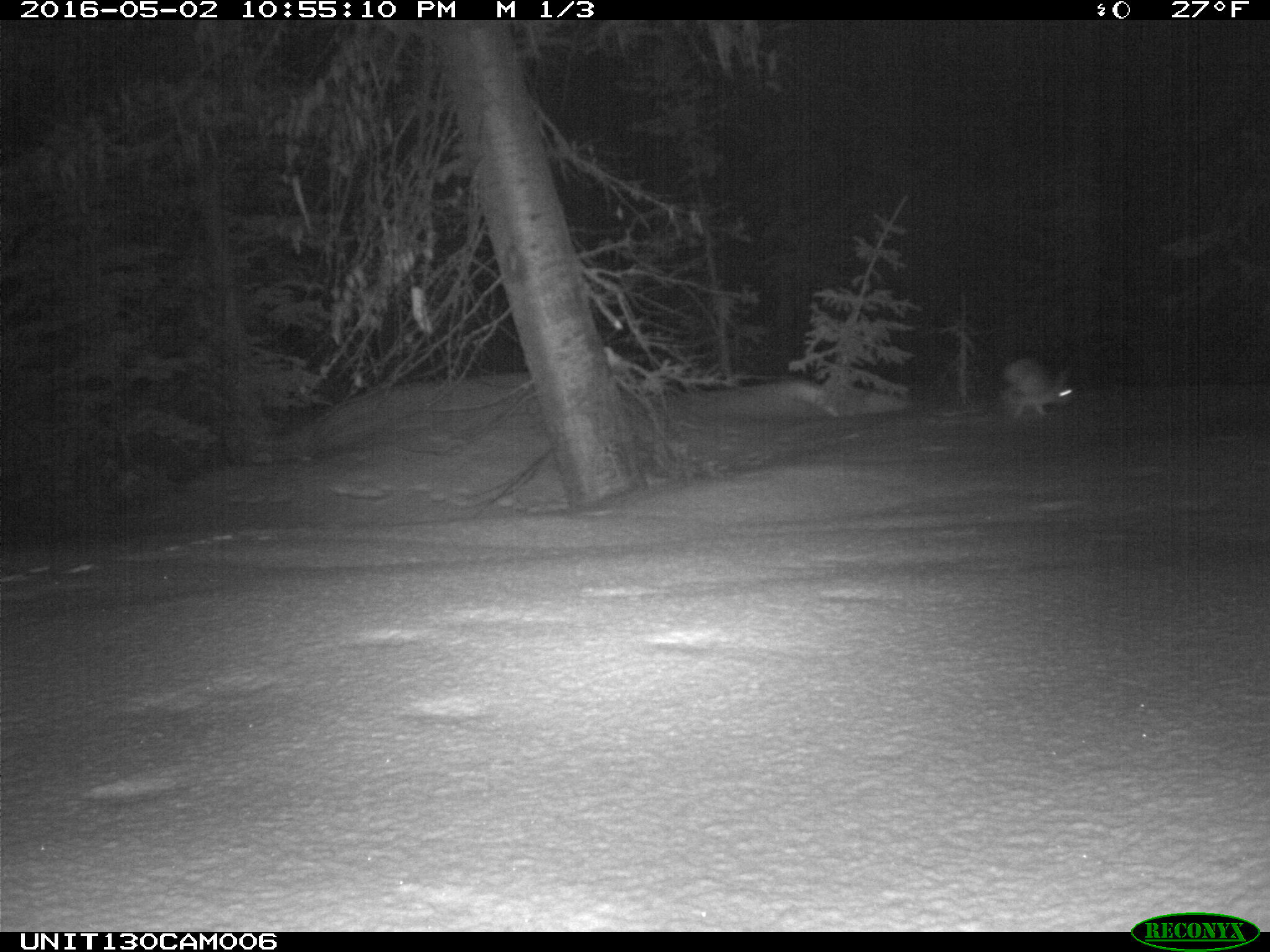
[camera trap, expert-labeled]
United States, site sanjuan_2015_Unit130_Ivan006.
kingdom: Animalia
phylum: Chordata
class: Mammalia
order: Lagomorpha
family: Leporidae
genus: Lepus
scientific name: Lepus americanus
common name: snowshoe hare